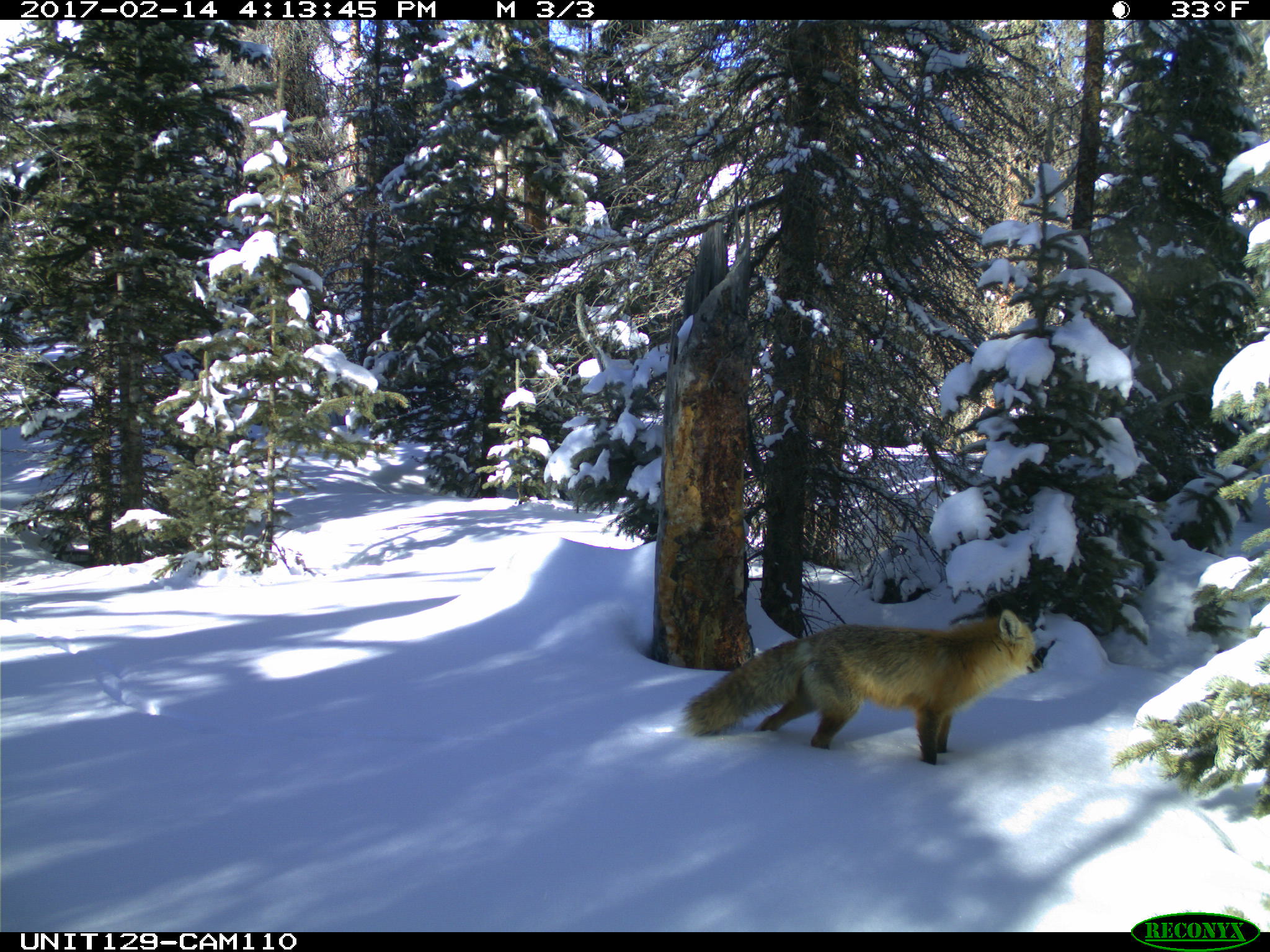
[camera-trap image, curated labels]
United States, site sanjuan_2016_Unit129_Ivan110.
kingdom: Animalia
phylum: Chordata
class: Mammalia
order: Carnivora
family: Canidae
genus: Vulpes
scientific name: Vulpes vulpes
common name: red fox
Vulpes vulpes (red fox).